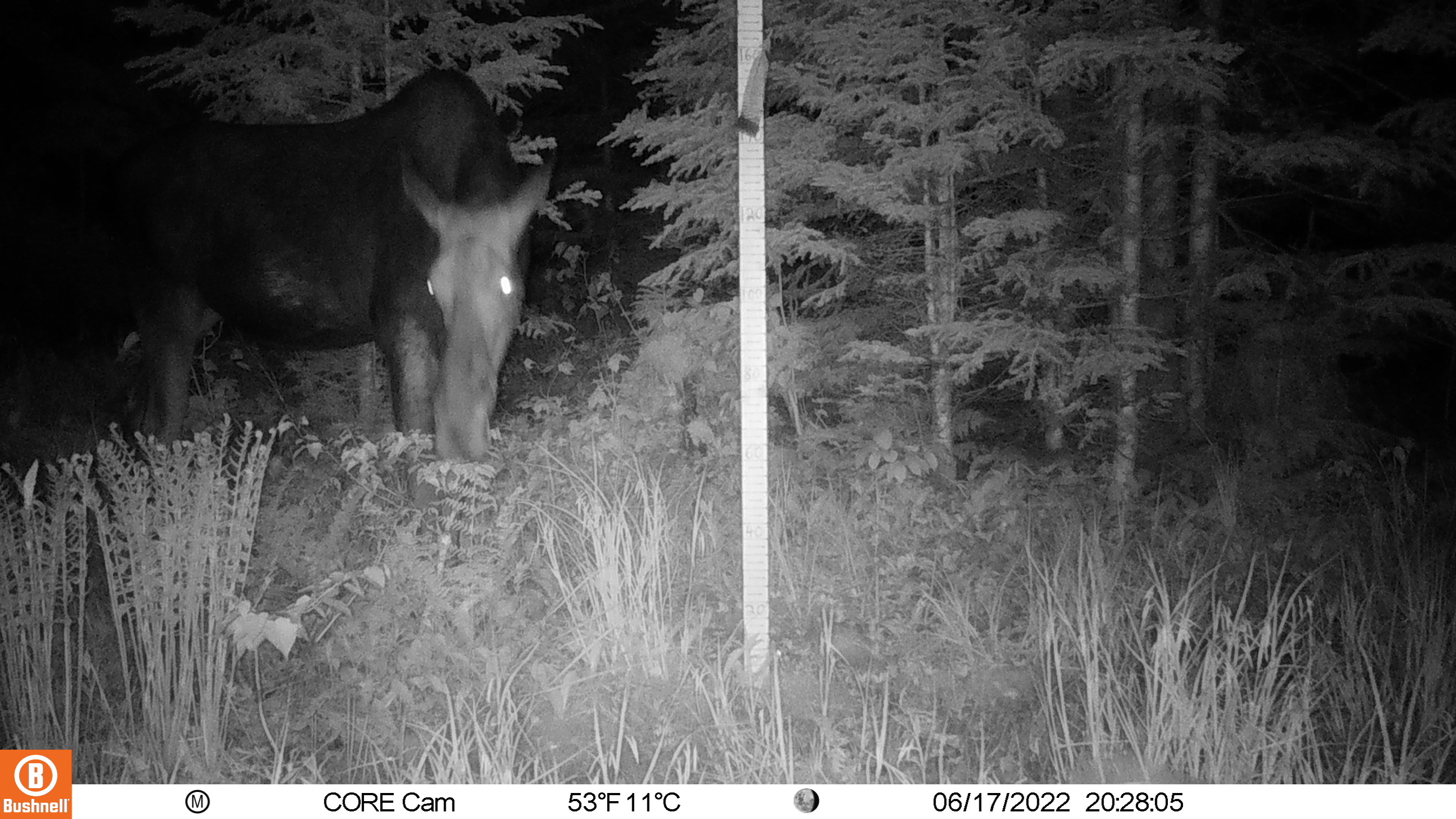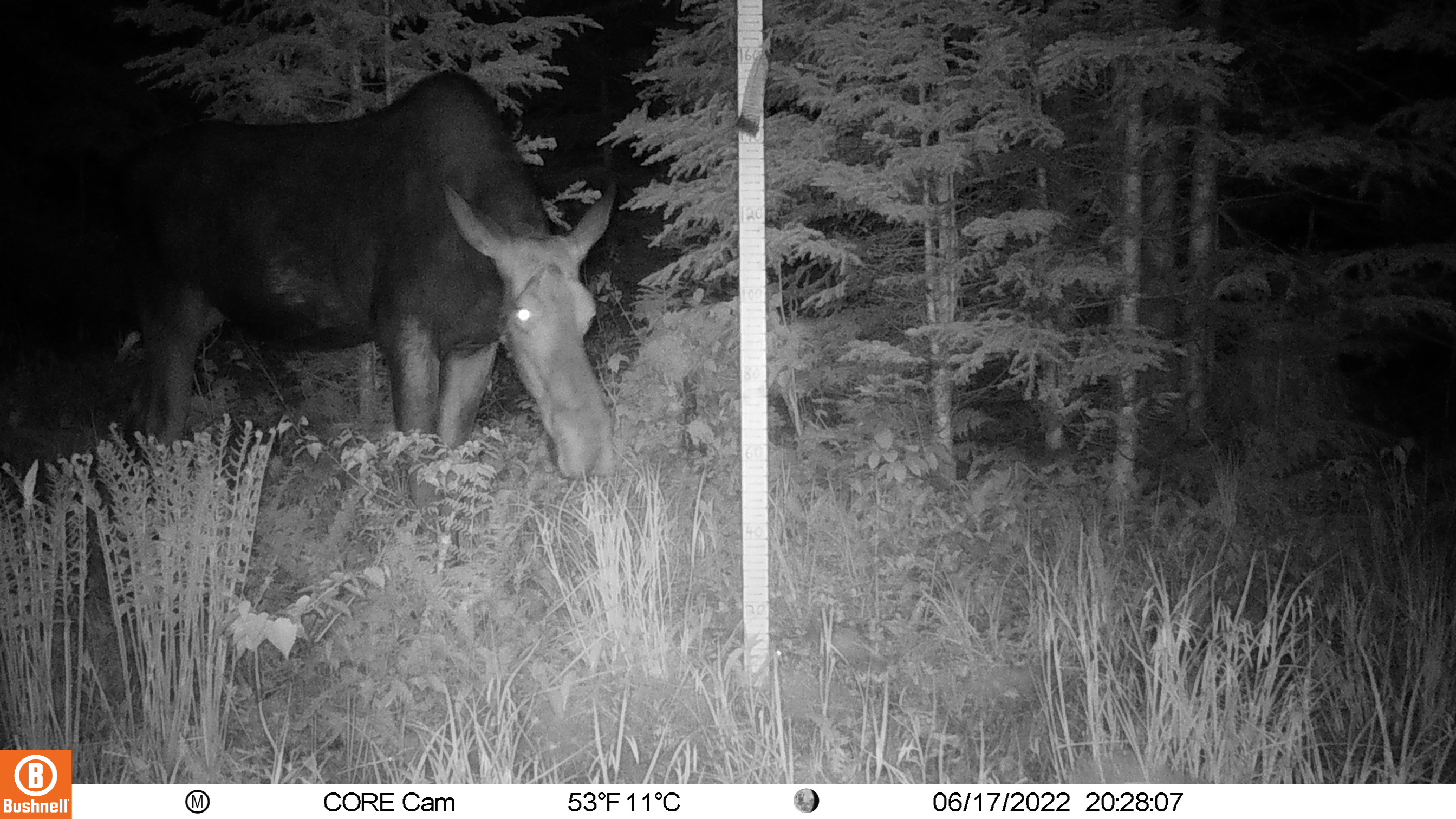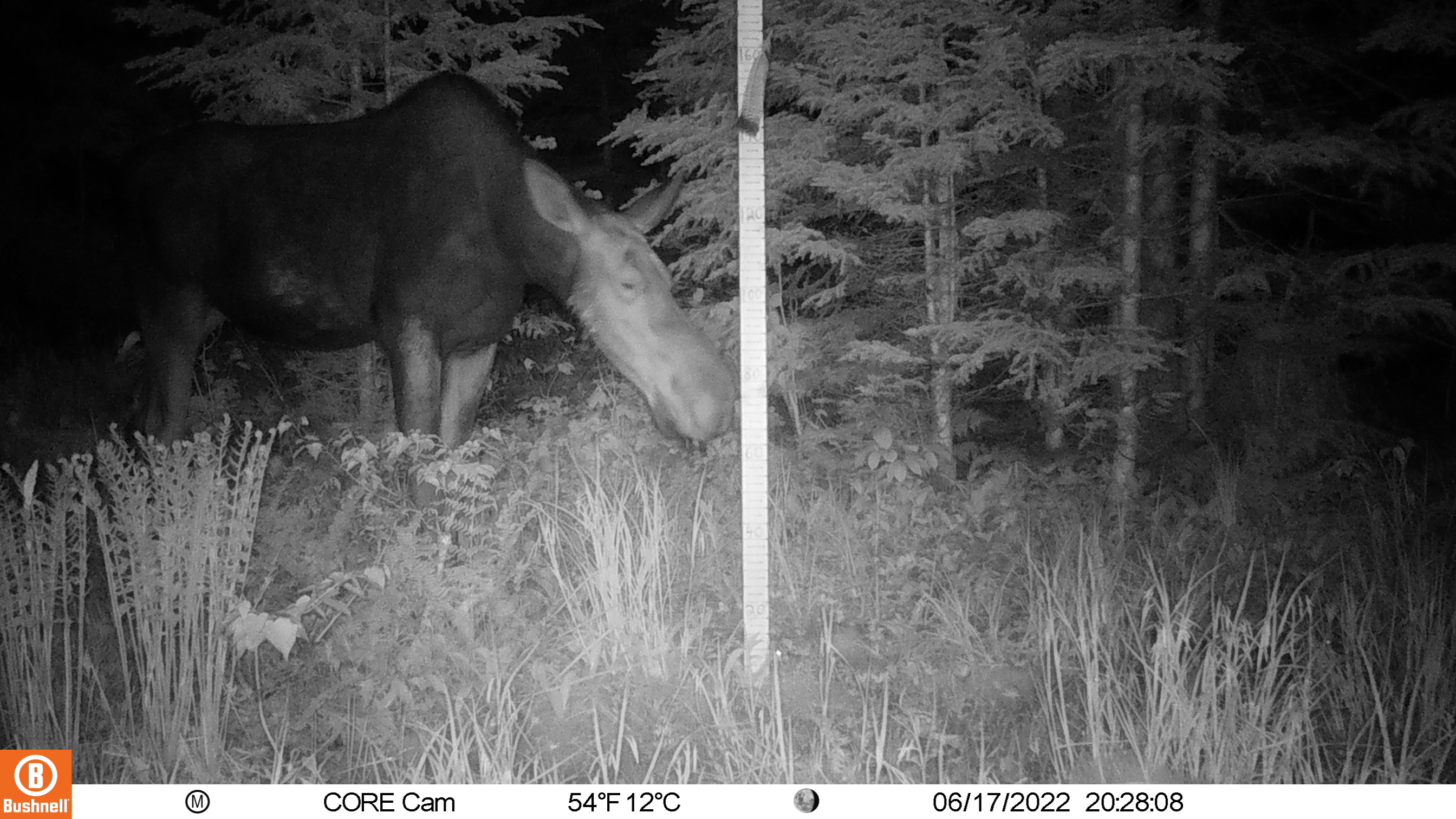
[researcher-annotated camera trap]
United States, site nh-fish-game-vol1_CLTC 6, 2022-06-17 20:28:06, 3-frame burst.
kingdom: Animalia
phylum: Chordata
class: Mammalia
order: Artiodactyla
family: Cervidae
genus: Alces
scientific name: Alces alces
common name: moose